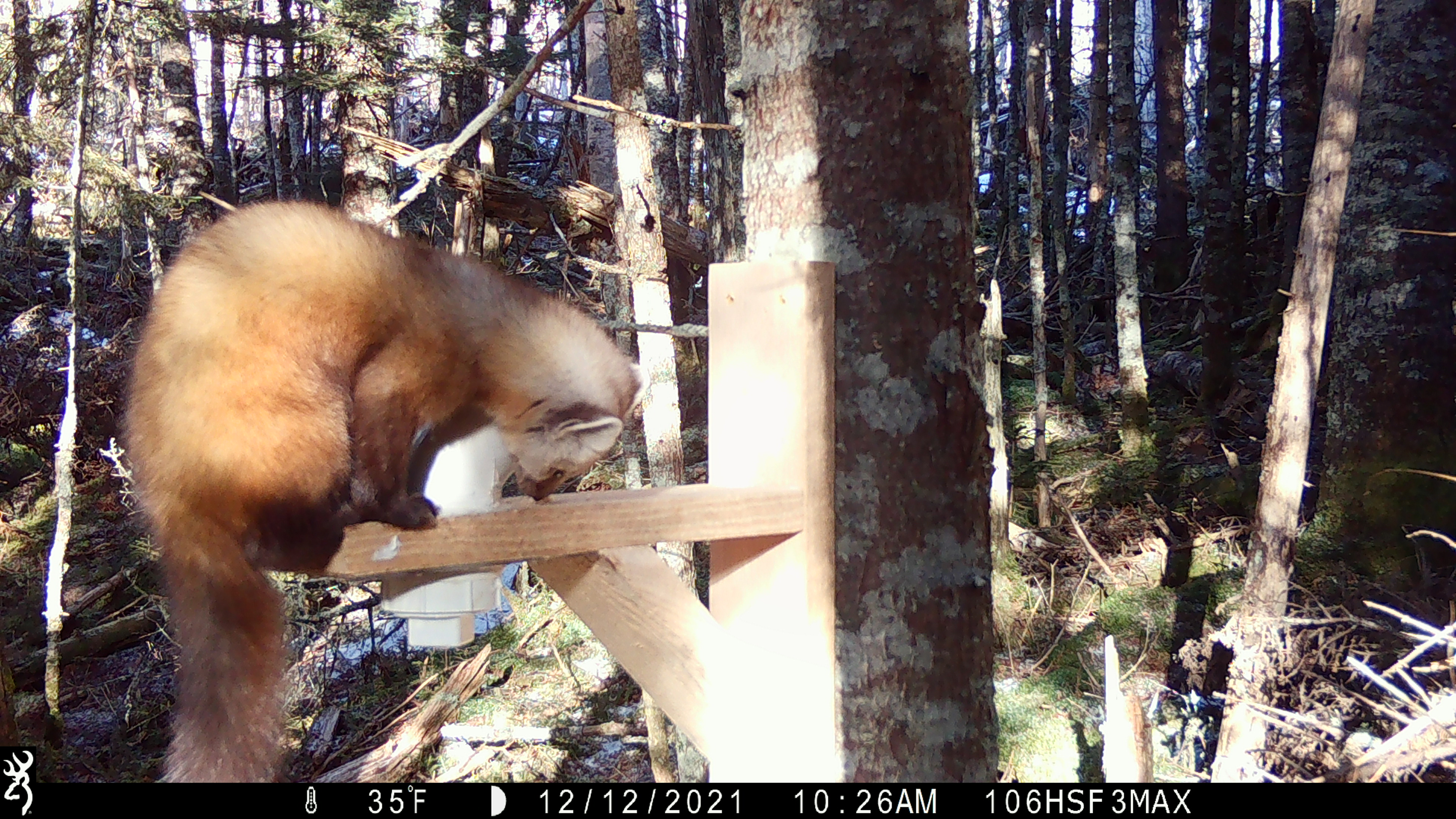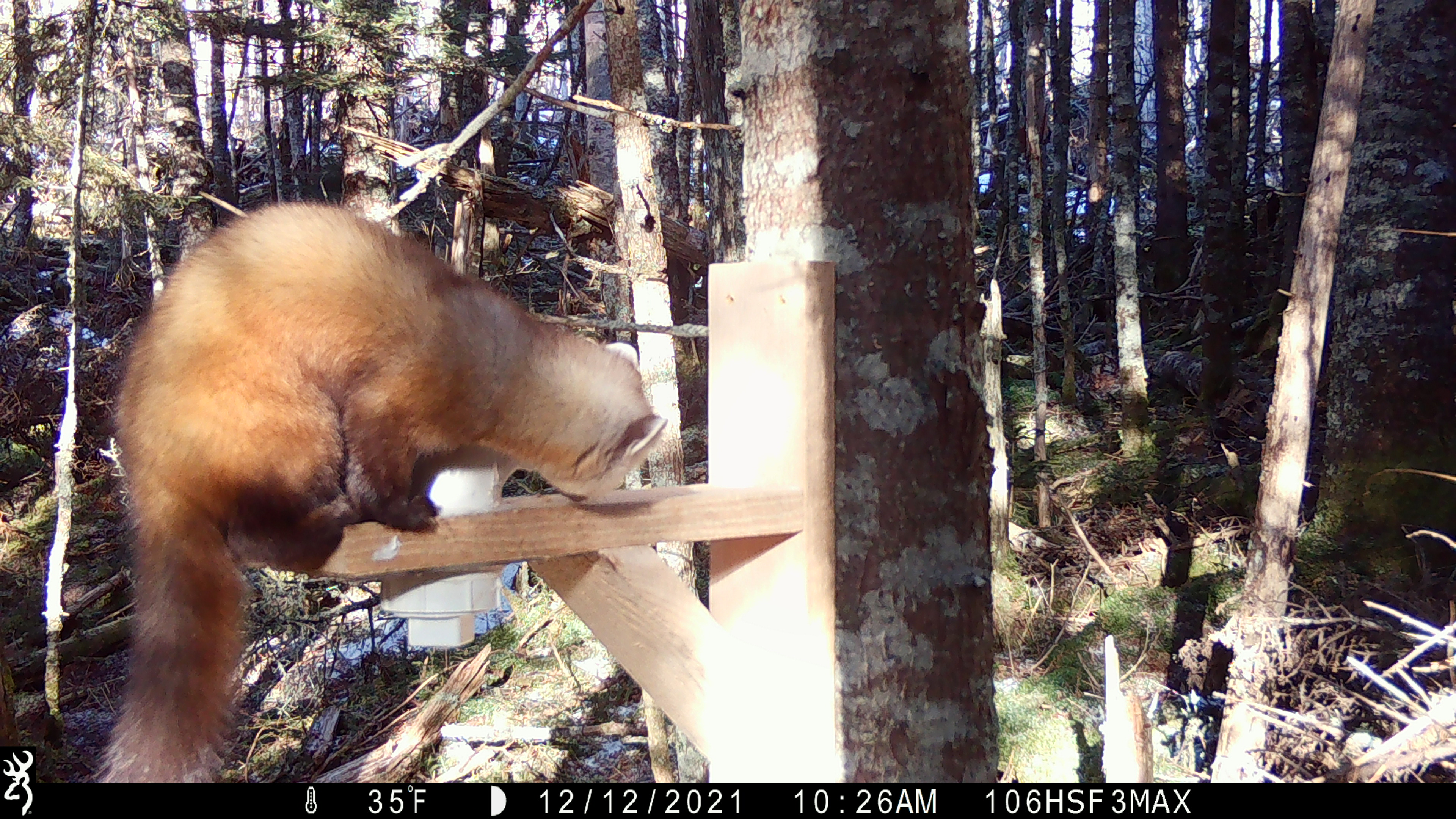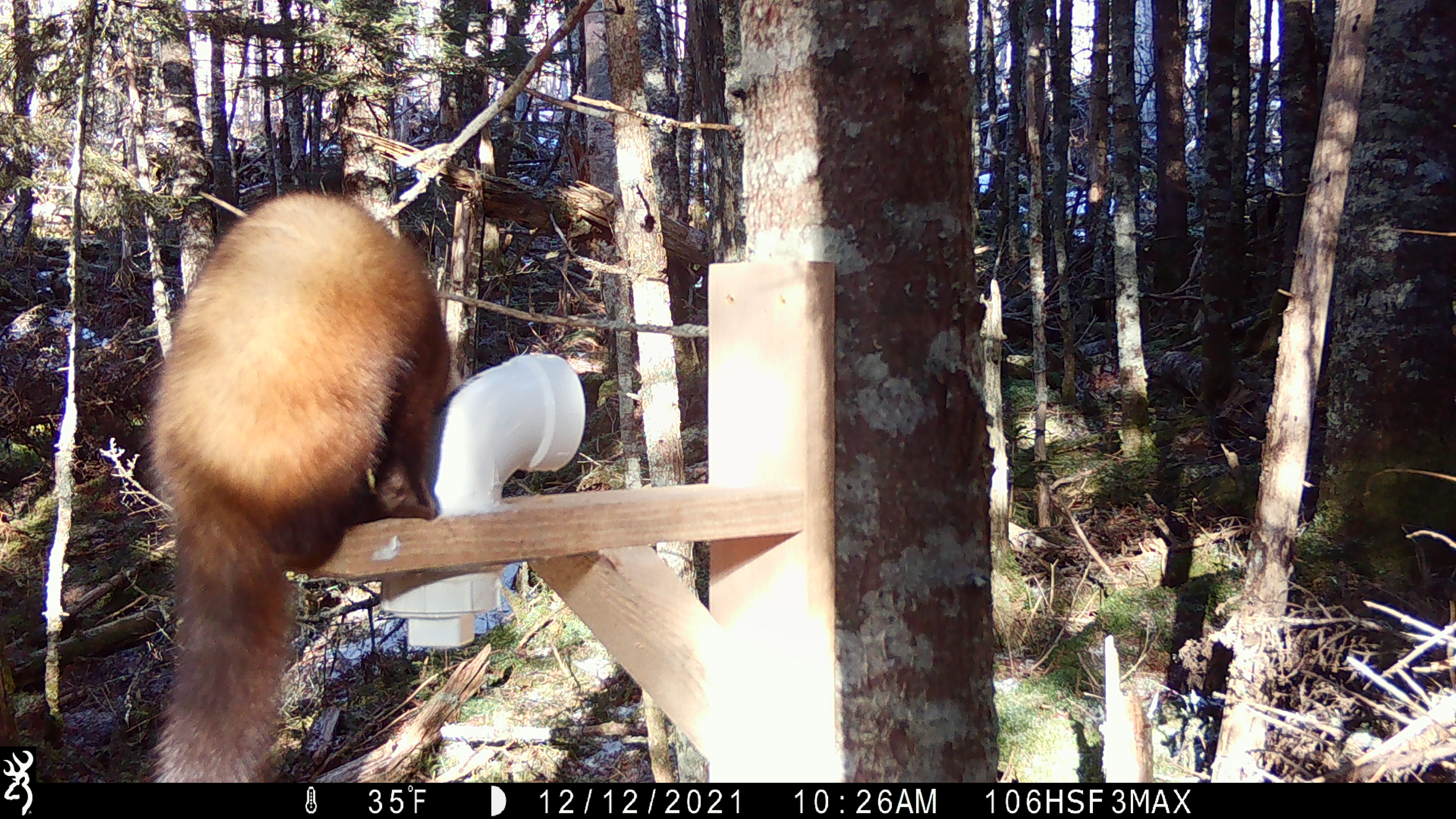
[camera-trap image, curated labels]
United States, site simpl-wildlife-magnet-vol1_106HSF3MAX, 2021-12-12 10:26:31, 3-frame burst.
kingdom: Animalia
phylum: Chordata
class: Mammalia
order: Carnivora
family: Mustelidae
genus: Martes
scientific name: Martes americana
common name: american marten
American marten (Martes americana).